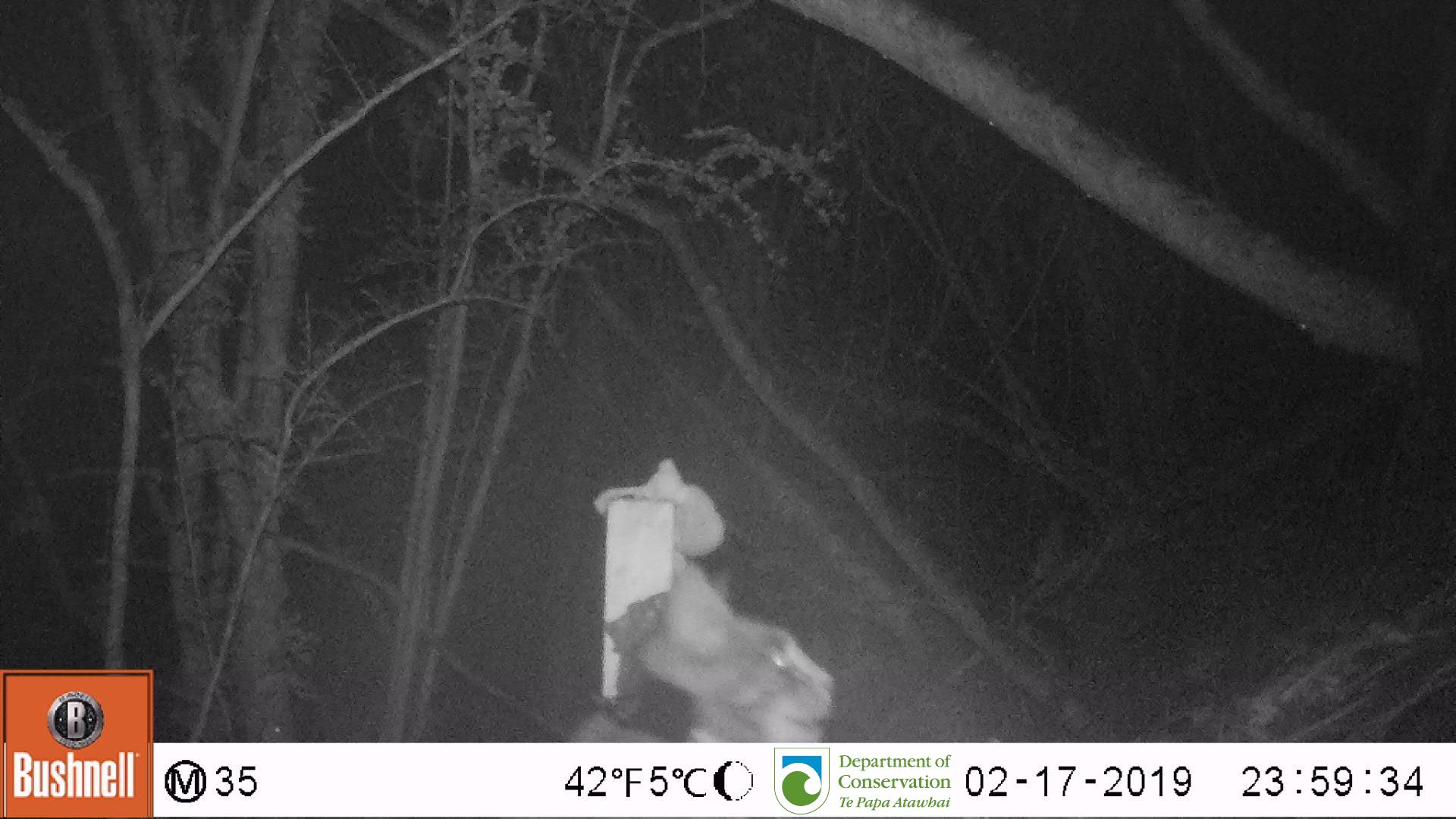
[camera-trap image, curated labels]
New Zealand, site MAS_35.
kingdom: Animalia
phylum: Chordata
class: Mammalia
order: Carnivora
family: Felidae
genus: Felis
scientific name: Felis catus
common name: domestic cat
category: cat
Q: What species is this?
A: Cat (domestic cat) (Felis catus).